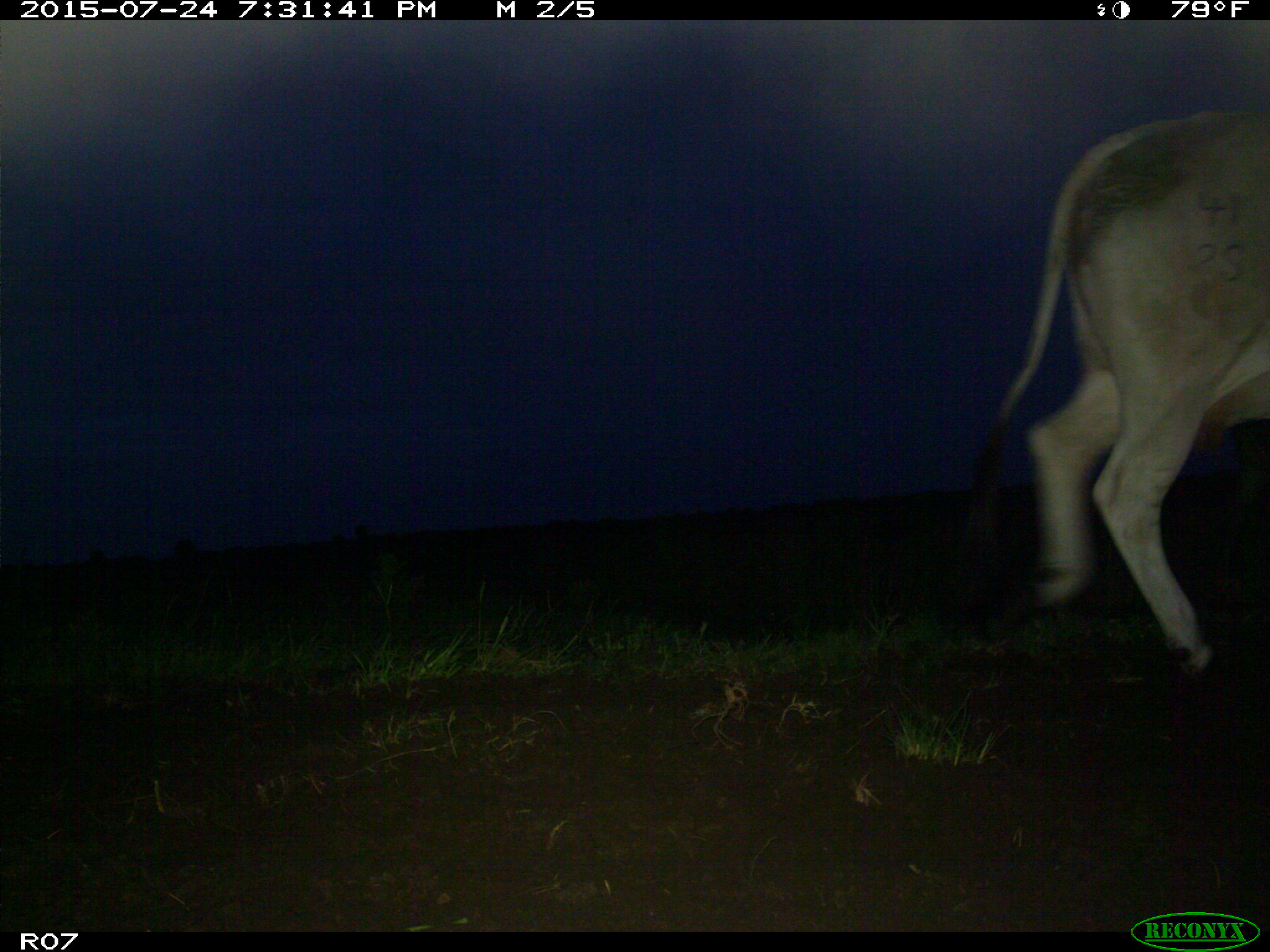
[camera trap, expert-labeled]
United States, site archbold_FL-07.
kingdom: Animalia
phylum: Chordata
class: Mammalia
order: Artiodactyla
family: Bovidae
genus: Bos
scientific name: Bos taurus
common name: domestic cow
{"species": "Bos taurus (domestic cow)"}